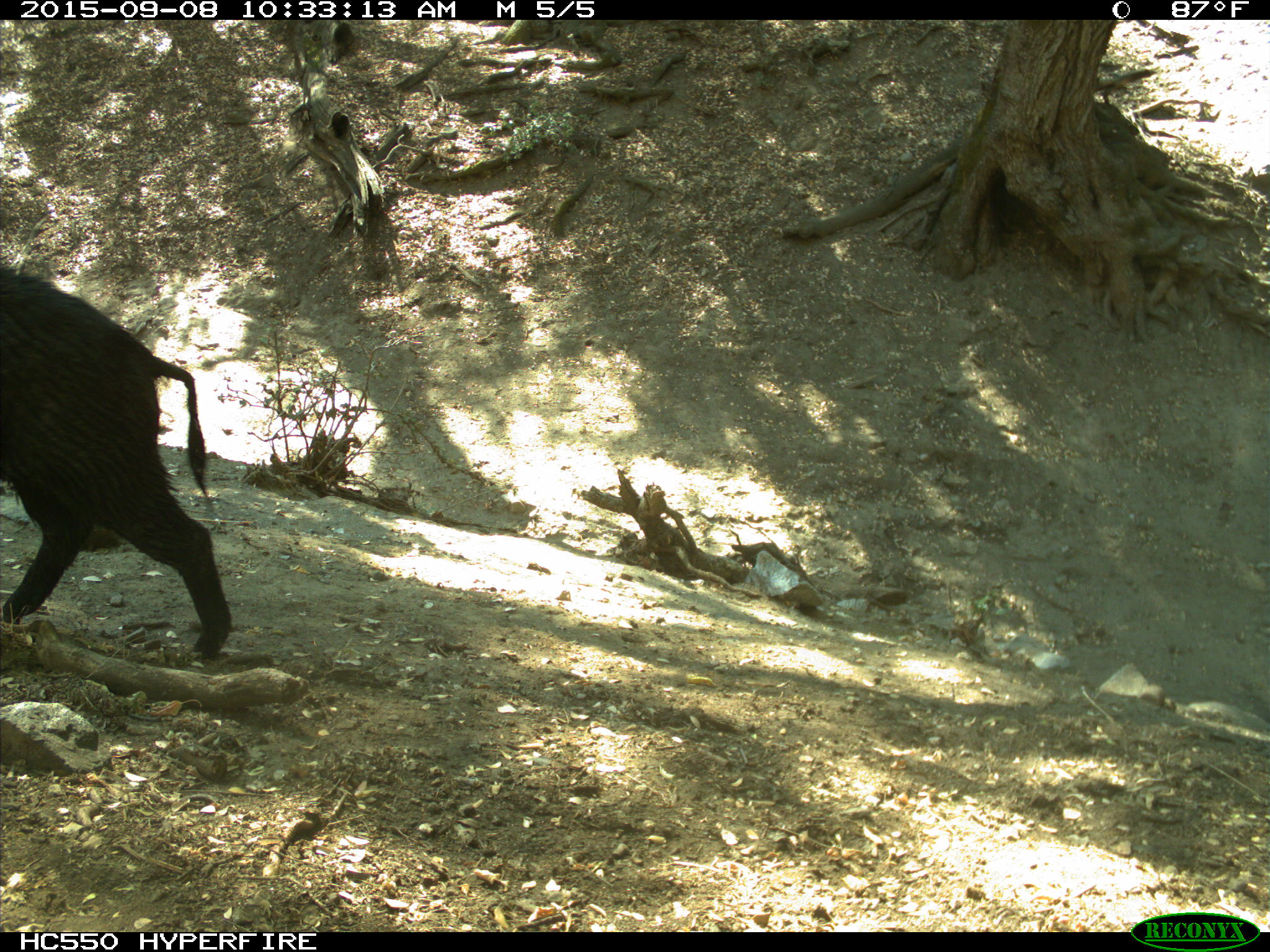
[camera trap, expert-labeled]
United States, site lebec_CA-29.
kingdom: Animalia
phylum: Chordata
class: Mammalia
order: Artiodactyla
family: Suidae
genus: Sus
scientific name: Sus scrofa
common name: wild boar